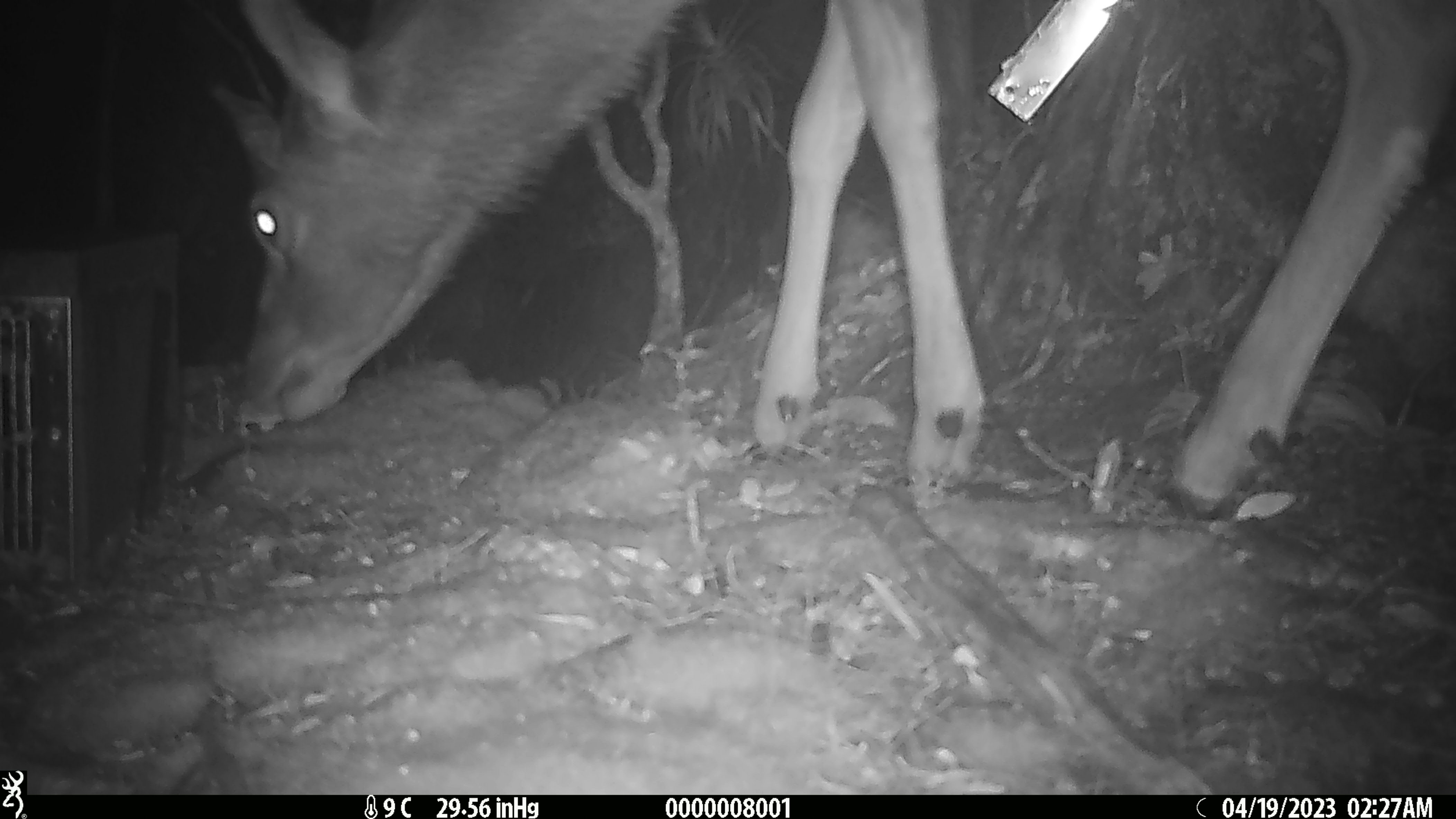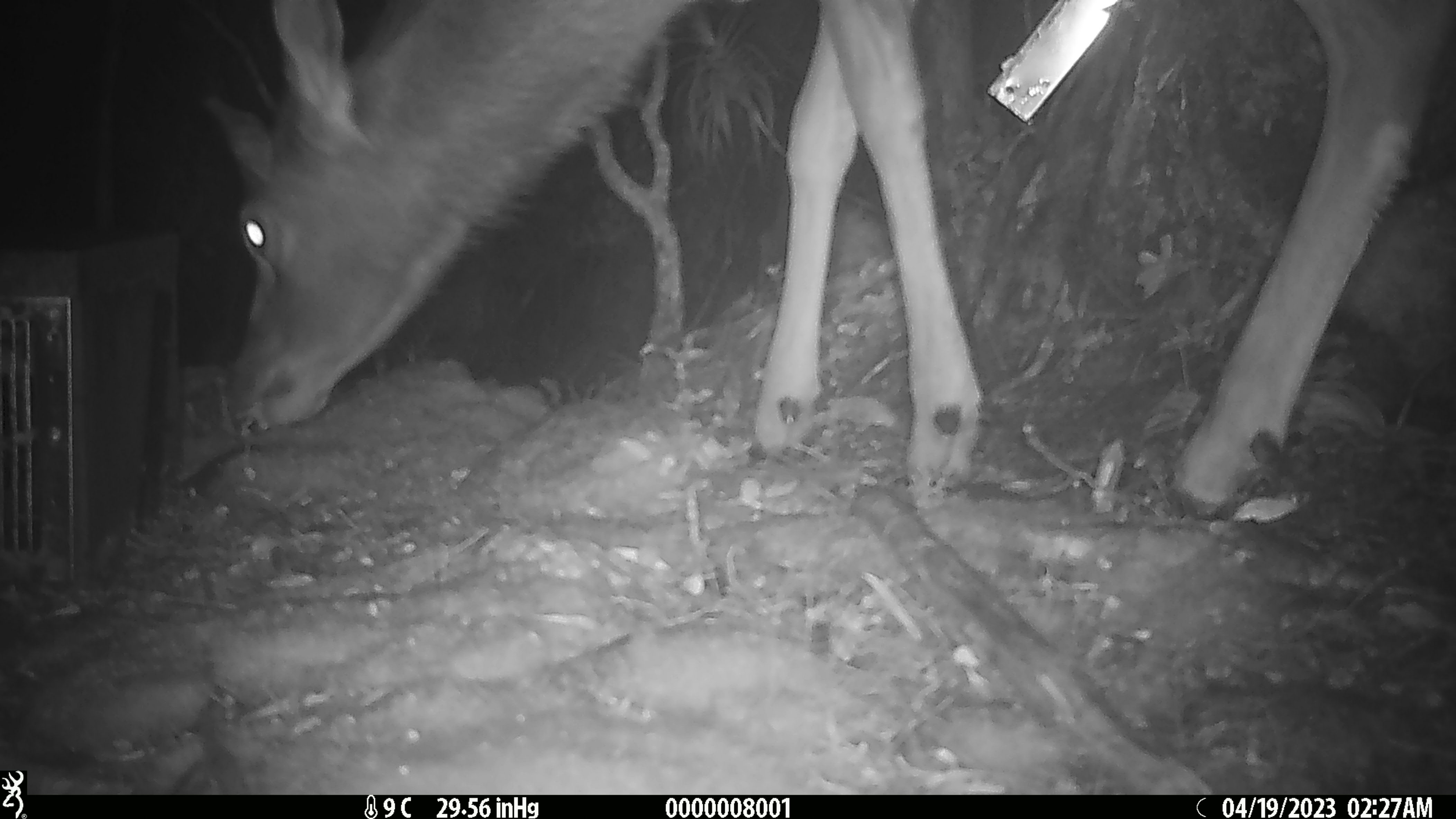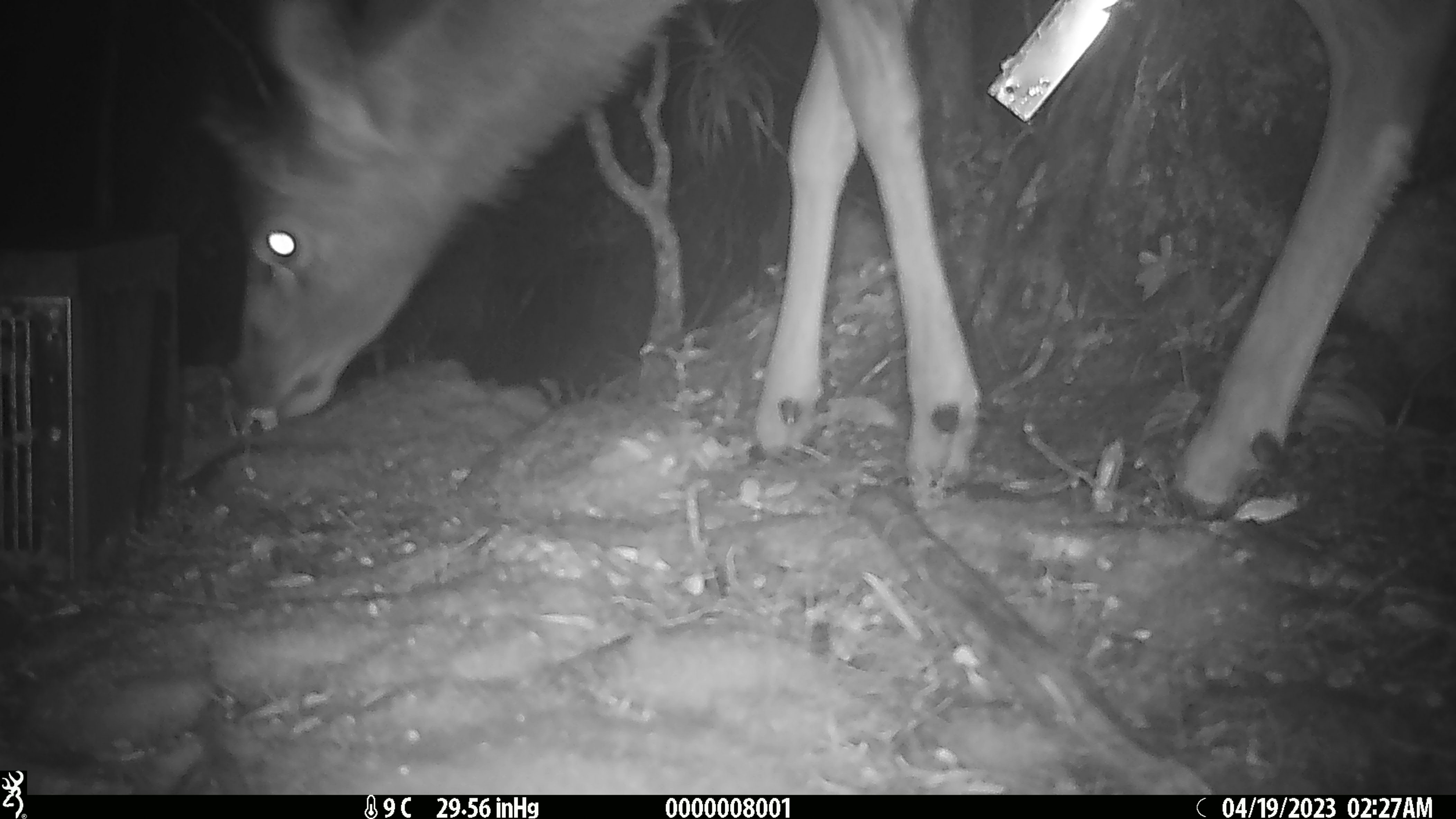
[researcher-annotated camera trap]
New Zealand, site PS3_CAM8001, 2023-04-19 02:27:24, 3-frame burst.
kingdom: Animalia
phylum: Chordata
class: Mammalia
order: Artiodactyla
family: Cervidae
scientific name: Cervidae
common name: deer